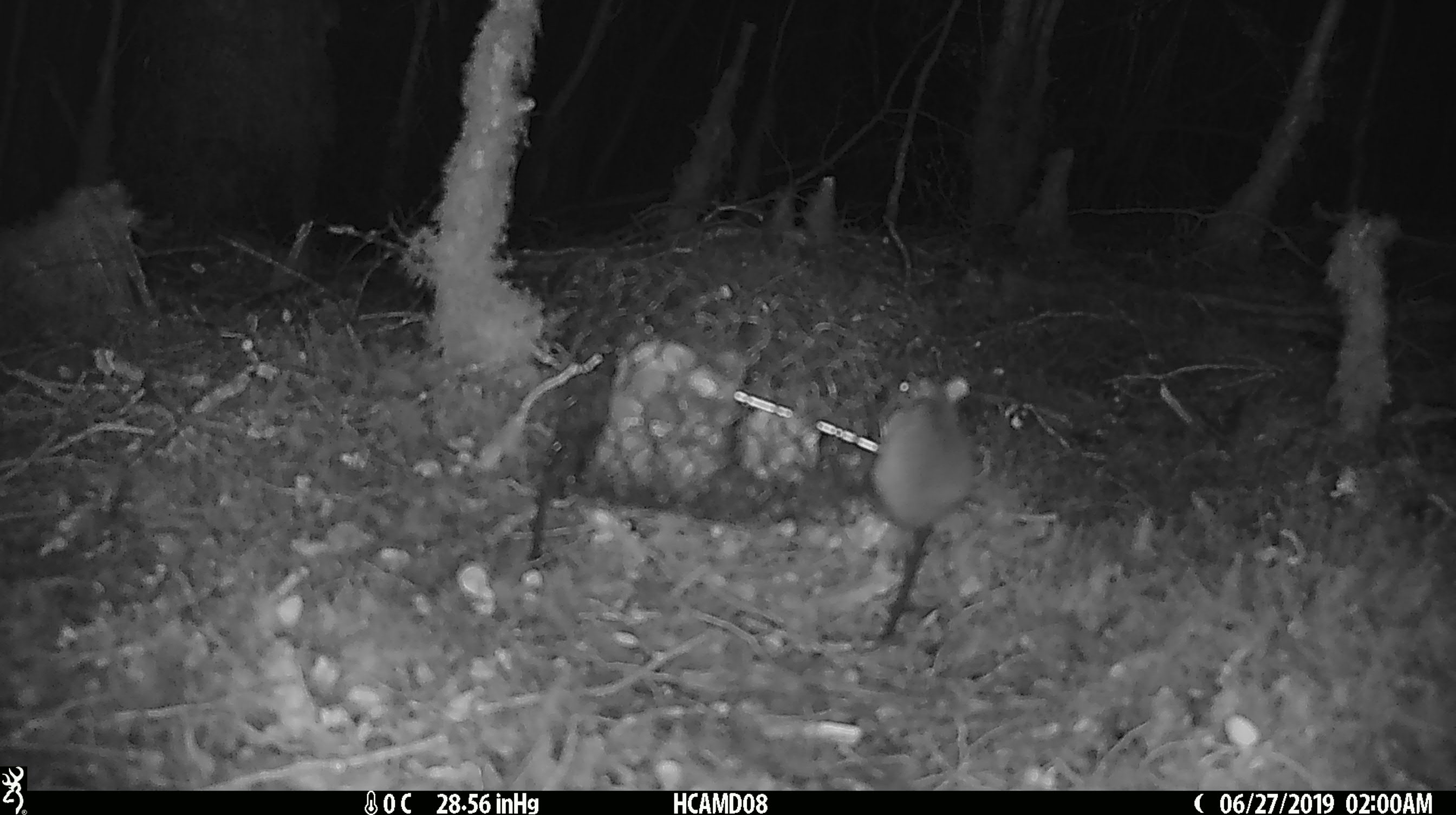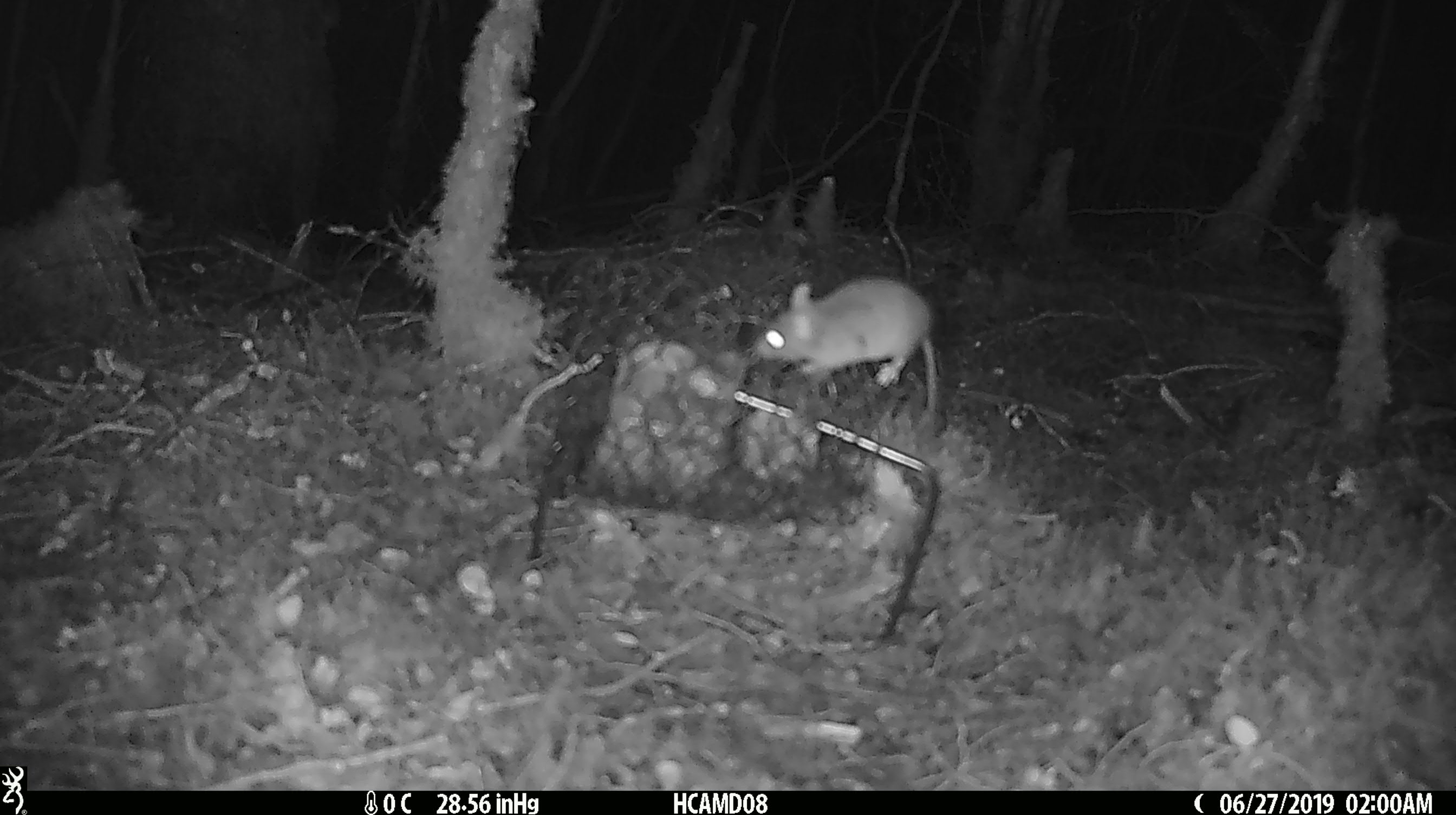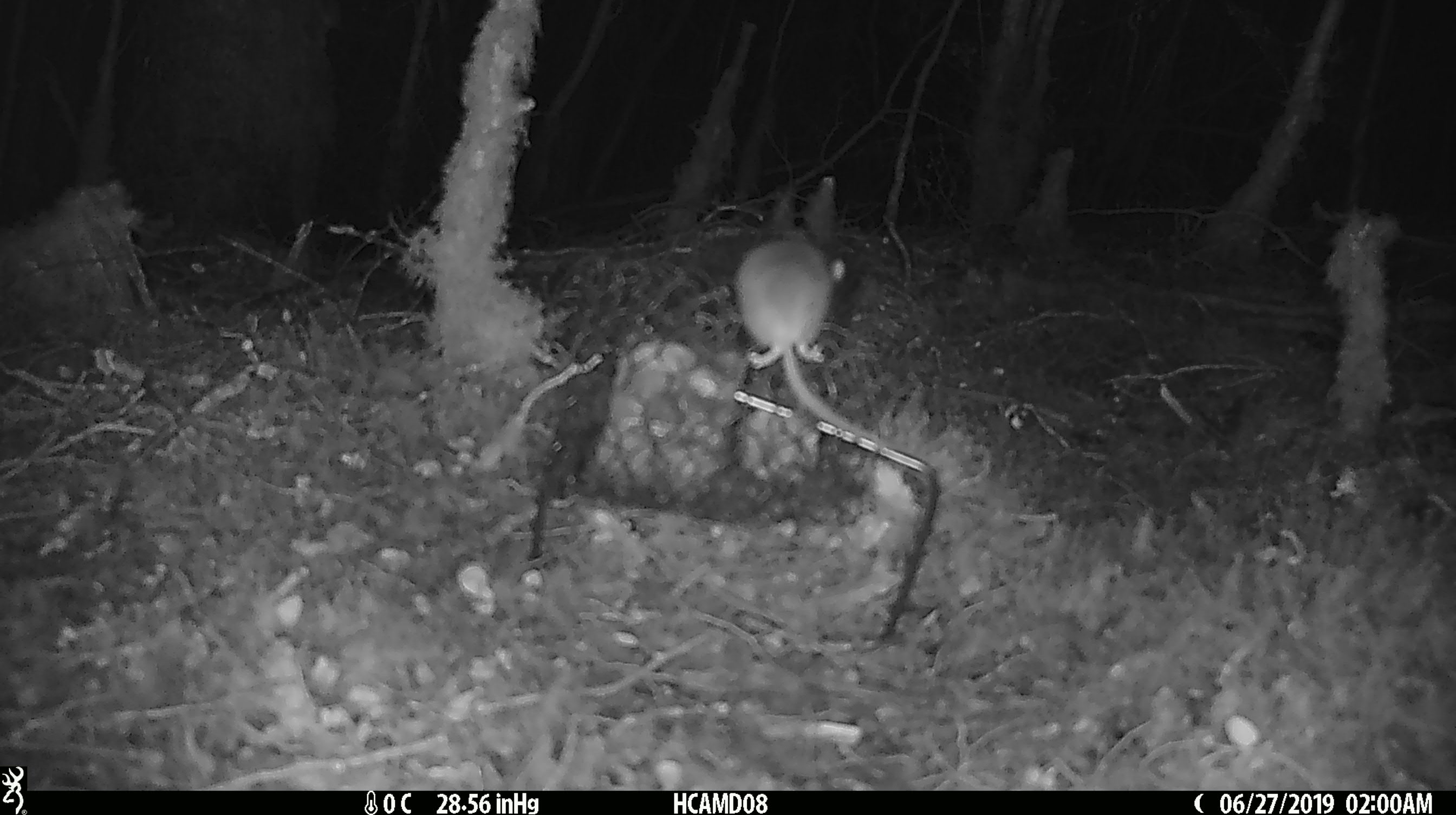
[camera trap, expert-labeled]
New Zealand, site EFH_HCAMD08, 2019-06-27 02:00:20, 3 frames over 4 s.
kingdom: Animalia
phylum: Chordata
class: Mammalia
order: Rodentia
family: Muridae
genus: Mus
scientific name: Mus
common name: mouse